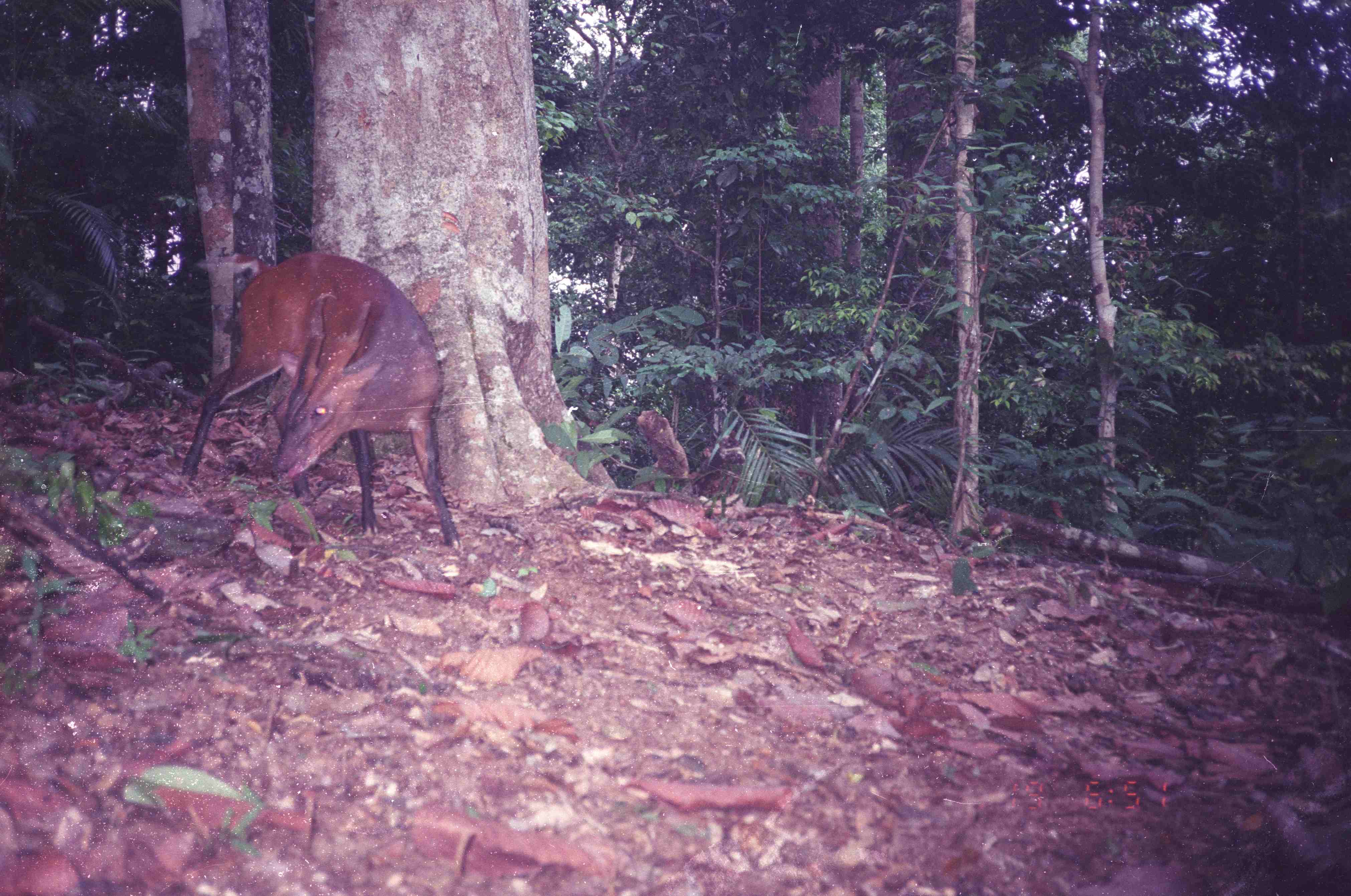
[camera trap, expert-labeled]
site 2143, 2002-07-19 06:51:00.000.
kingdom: Animalia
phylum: Chordata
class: Mammalia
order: Artiodactyla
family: Cervidae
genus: Muntiacus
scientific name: Muntiacus muntjak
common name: southern red muntjac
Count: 1.